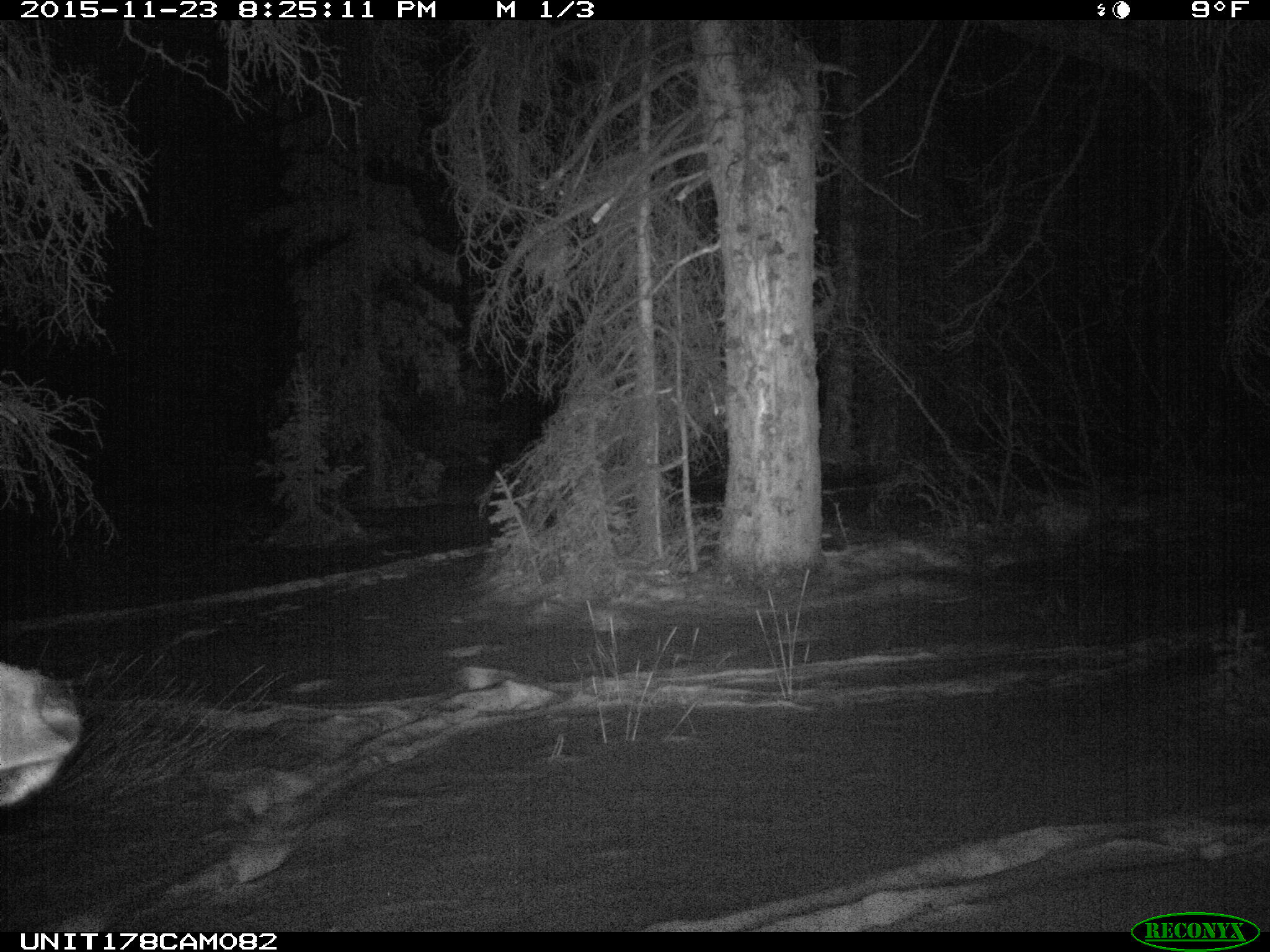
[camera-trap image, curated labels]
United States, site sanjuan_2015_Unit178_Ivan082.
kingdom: Animalia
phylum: Chordata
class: Mammalia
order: Artiodactyla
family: Cervidae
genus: Cervus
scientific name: Cervus elaphus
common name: red deer